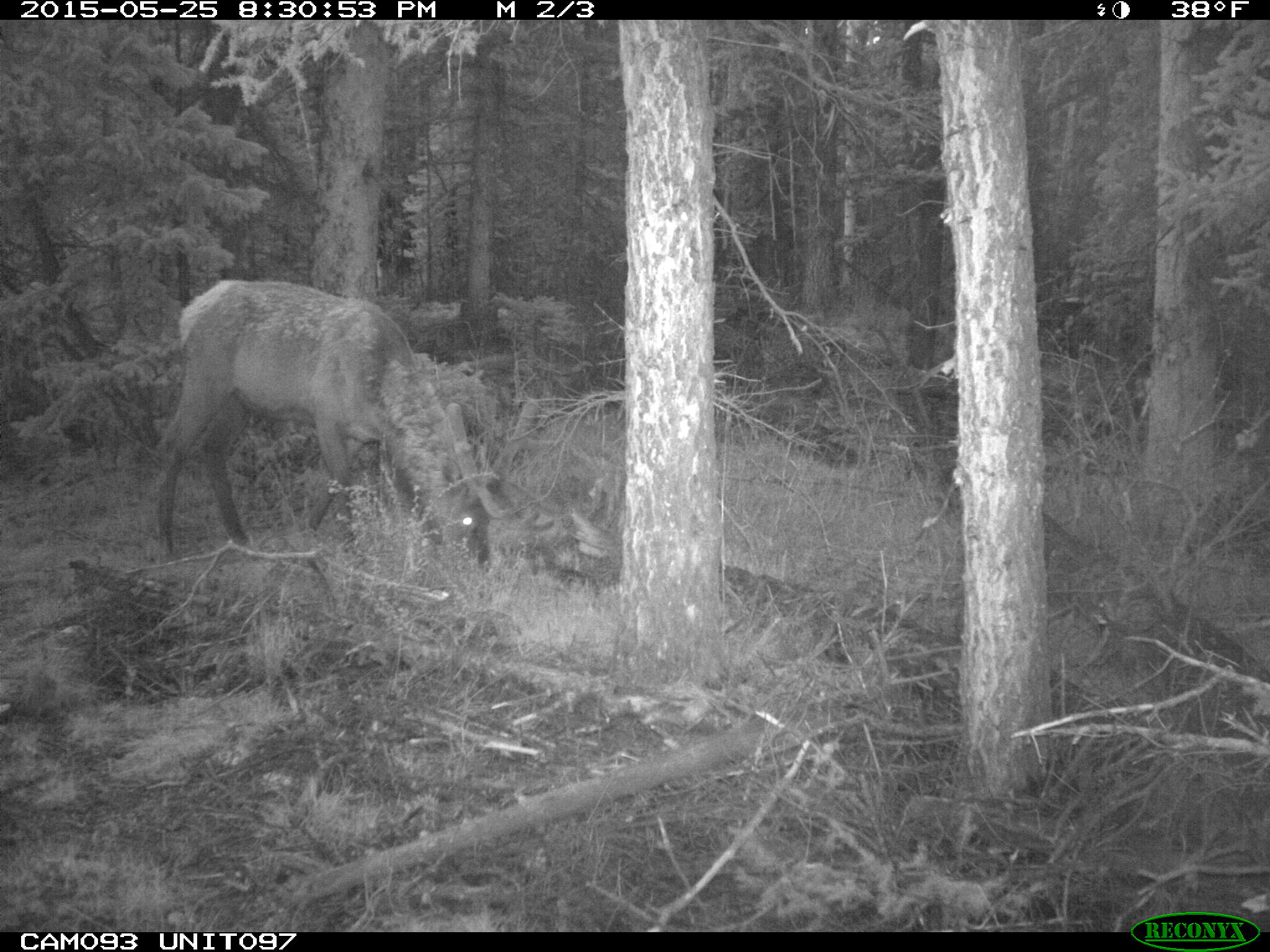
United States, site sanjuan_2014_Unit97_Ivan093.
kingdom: Animalia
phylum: Chordata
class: Mammalia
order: Artiodactyla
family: Cervidae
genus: Cervus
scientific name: Cervus elaphus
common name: red deer